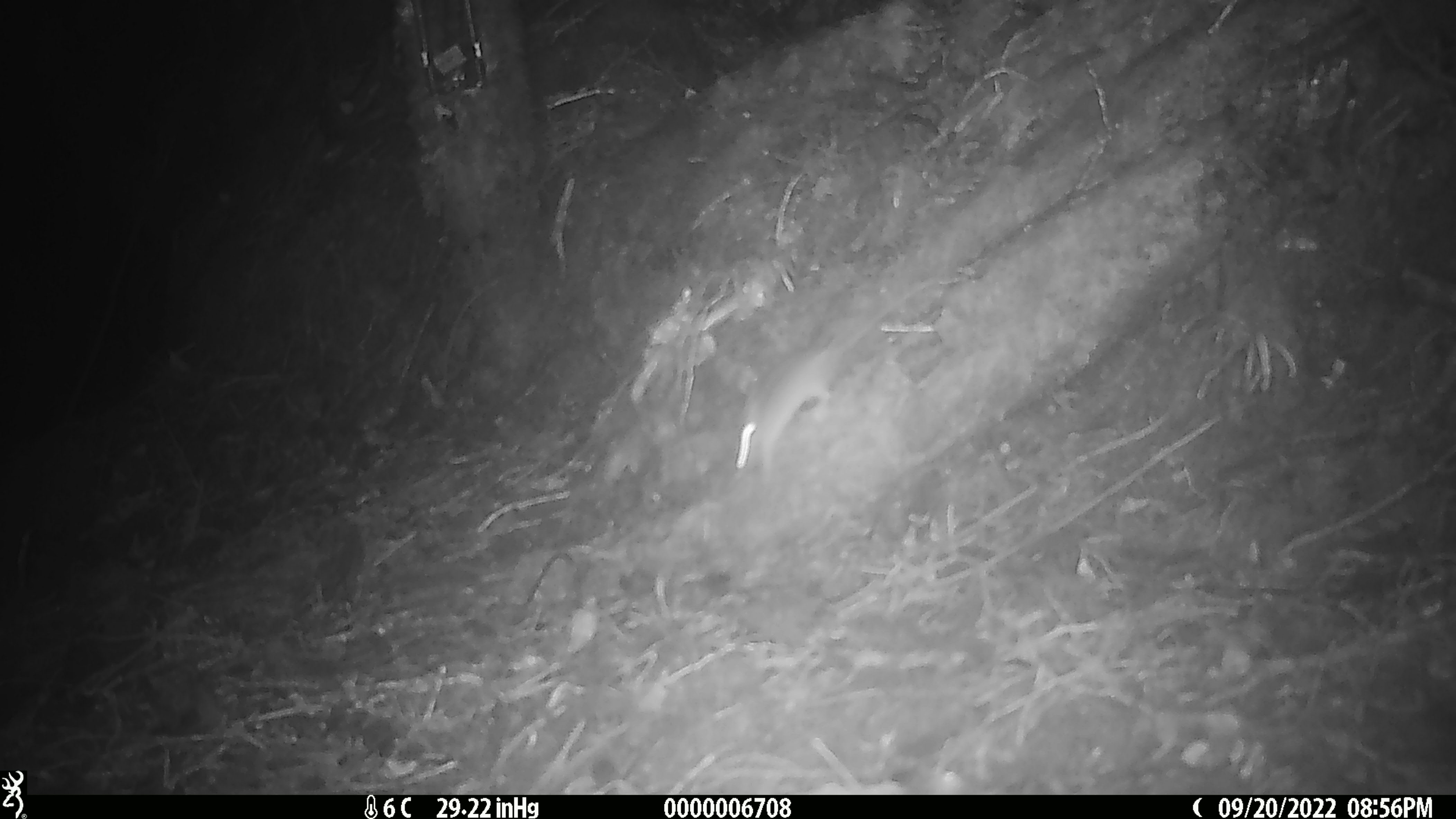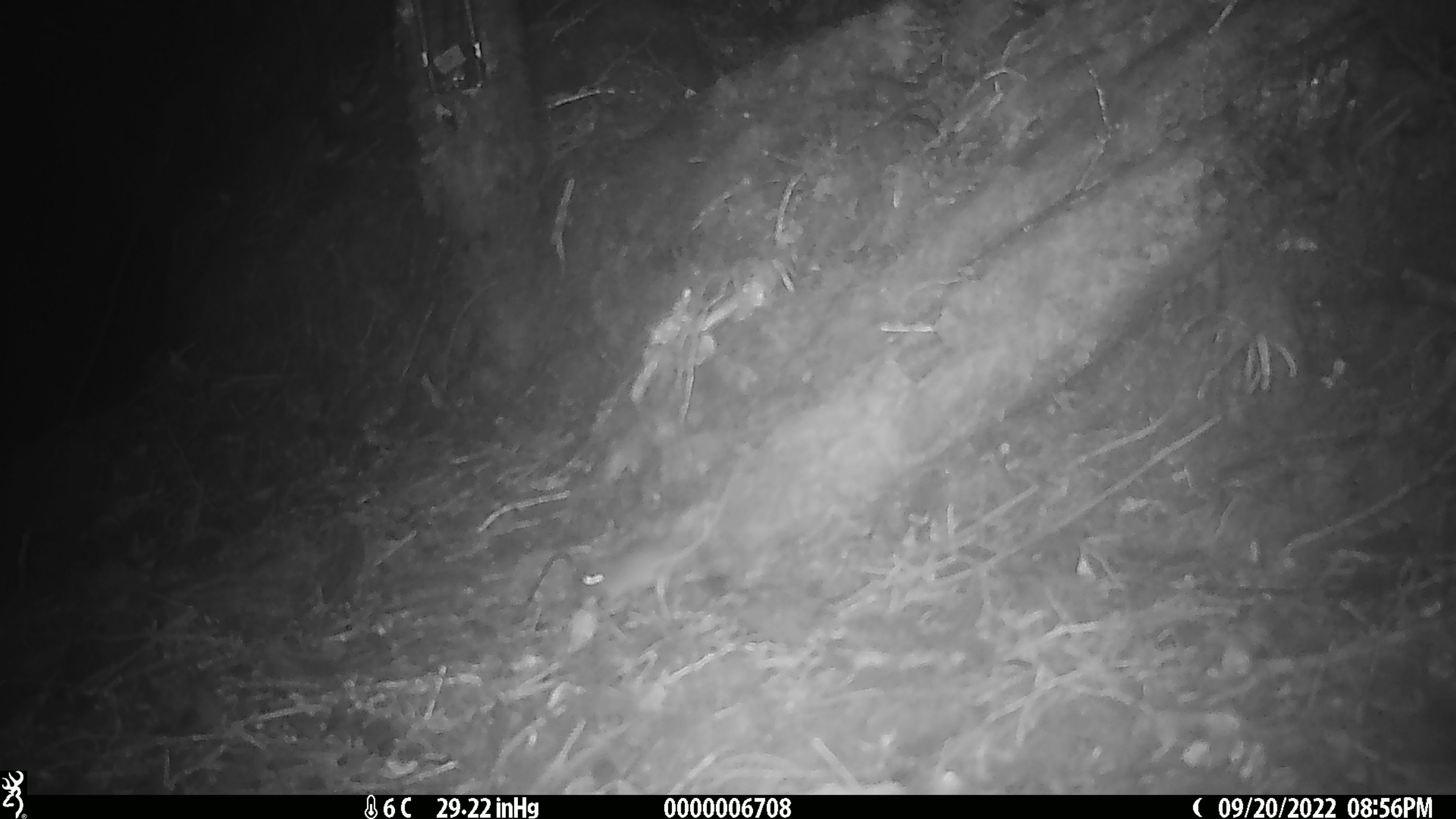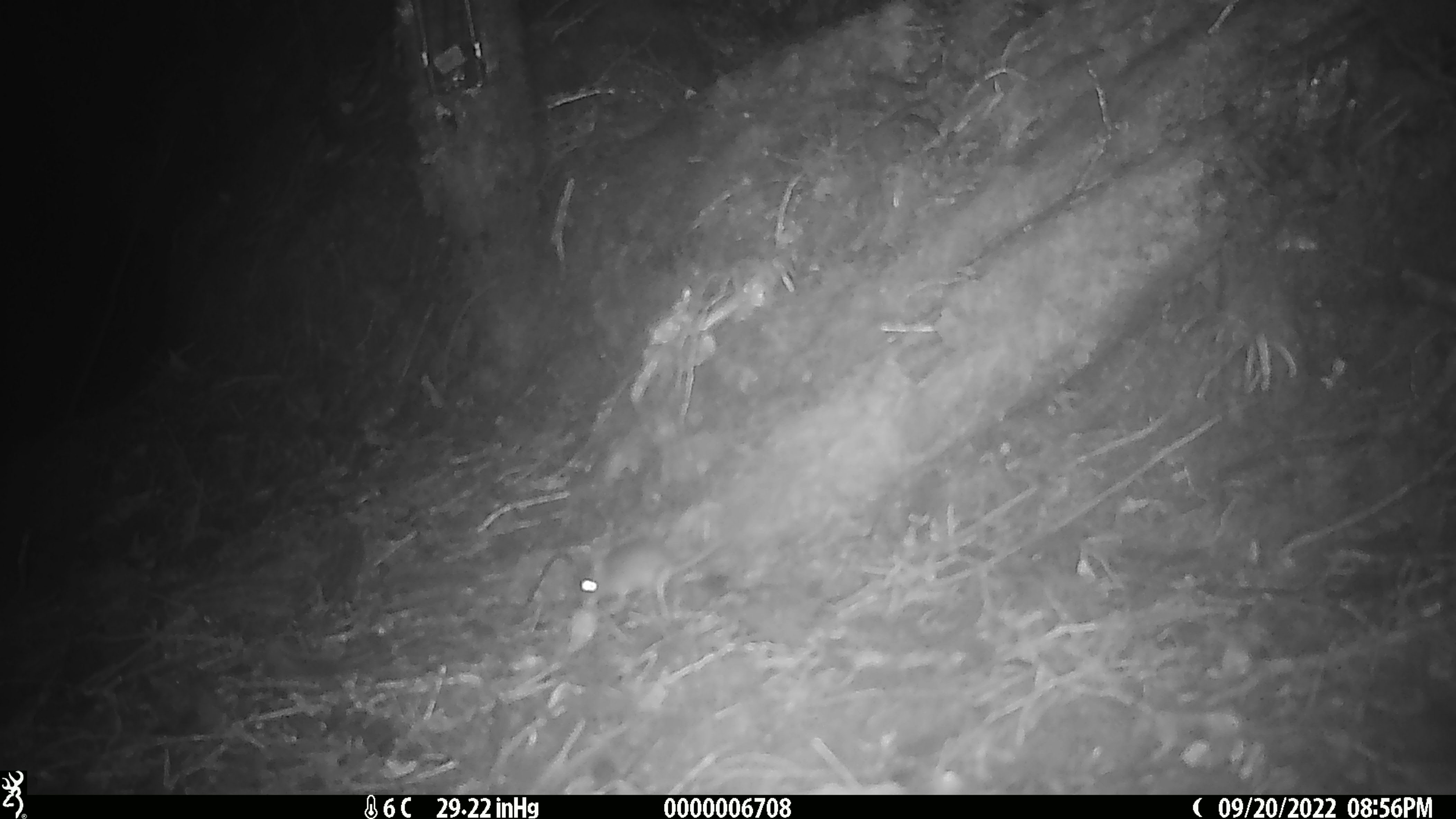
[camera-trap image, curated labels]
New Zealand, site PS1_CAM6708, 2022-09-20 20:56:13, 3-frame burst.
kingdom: Animalia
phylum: Chordata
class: Mammalia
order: Rodentia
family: Muridae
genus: Mus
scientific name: Mus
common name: mouse